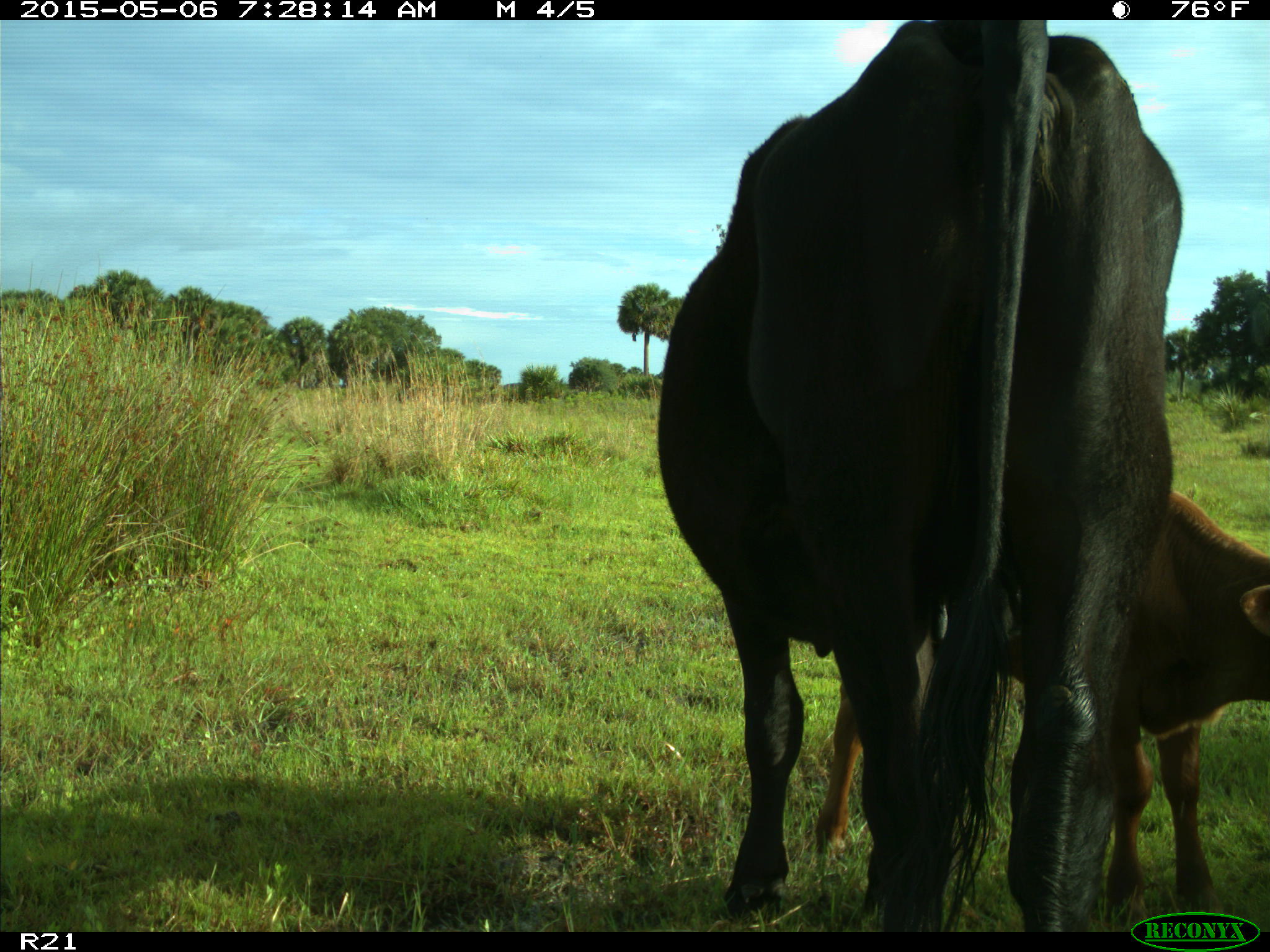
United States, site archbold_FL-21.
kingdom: Animalia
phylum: Chordata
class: Mammalia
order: Artiodactyla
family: Bovidae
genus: Bos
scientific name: Bos taurus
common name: domestic cow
Bos taurus (domestic cow).